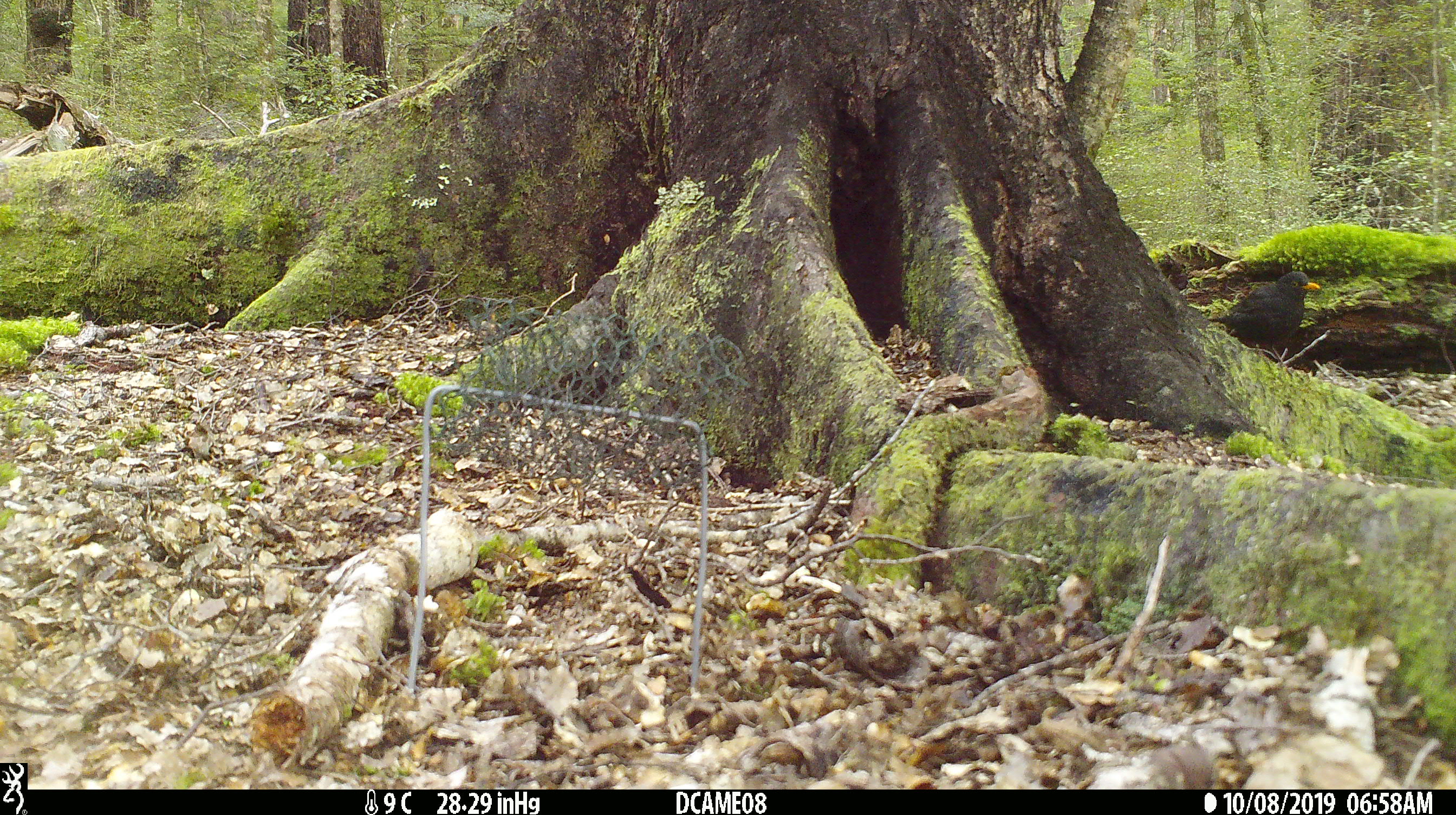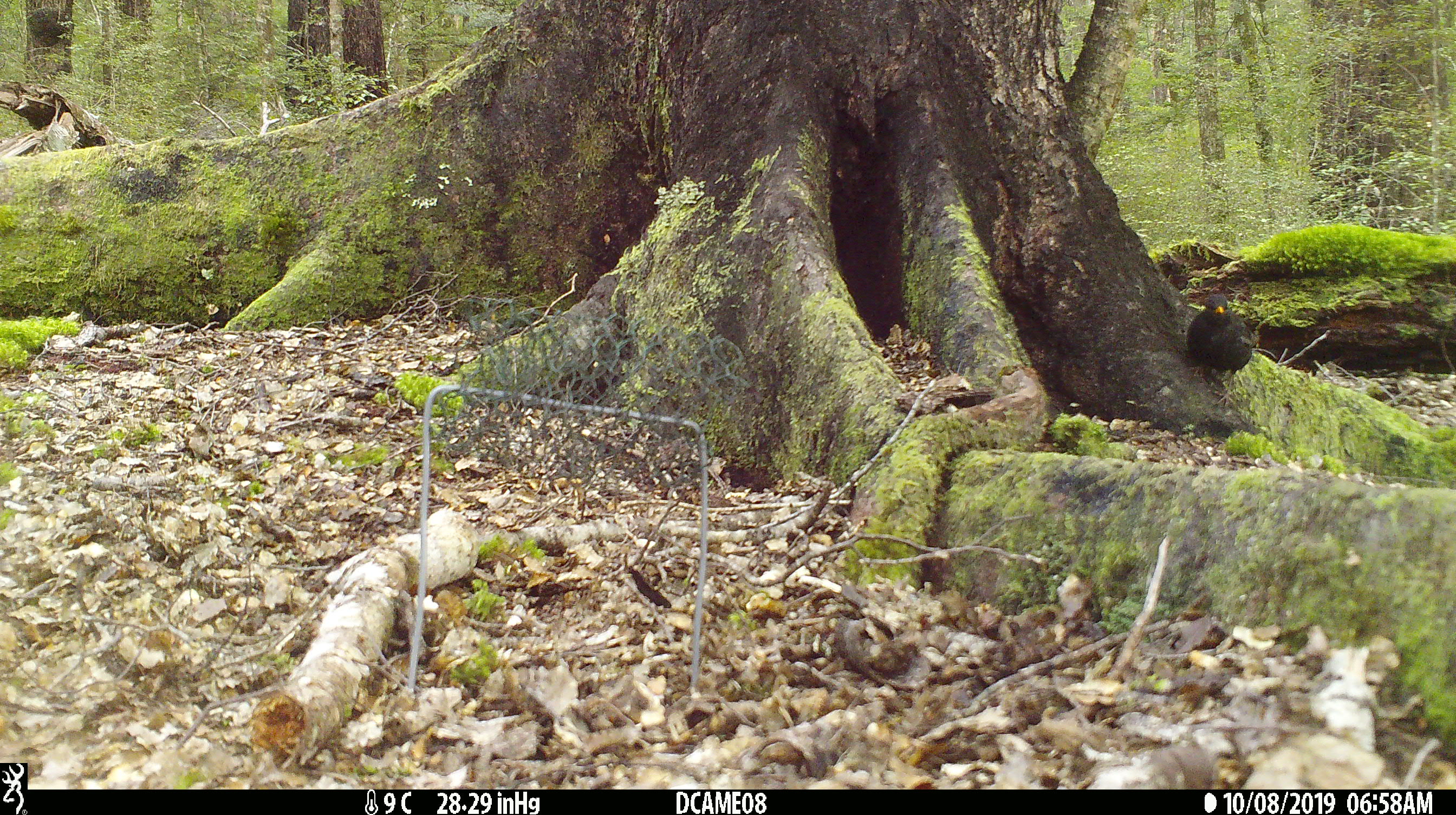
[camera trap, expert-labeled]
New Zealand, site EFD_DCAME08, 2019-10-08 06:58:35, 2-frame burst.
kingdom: Animalia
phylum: Chordata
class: Aves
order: Passeriformes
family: Turdidae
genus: Turdus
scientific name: Turdus merula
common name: eurasian blackbird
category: blackbird